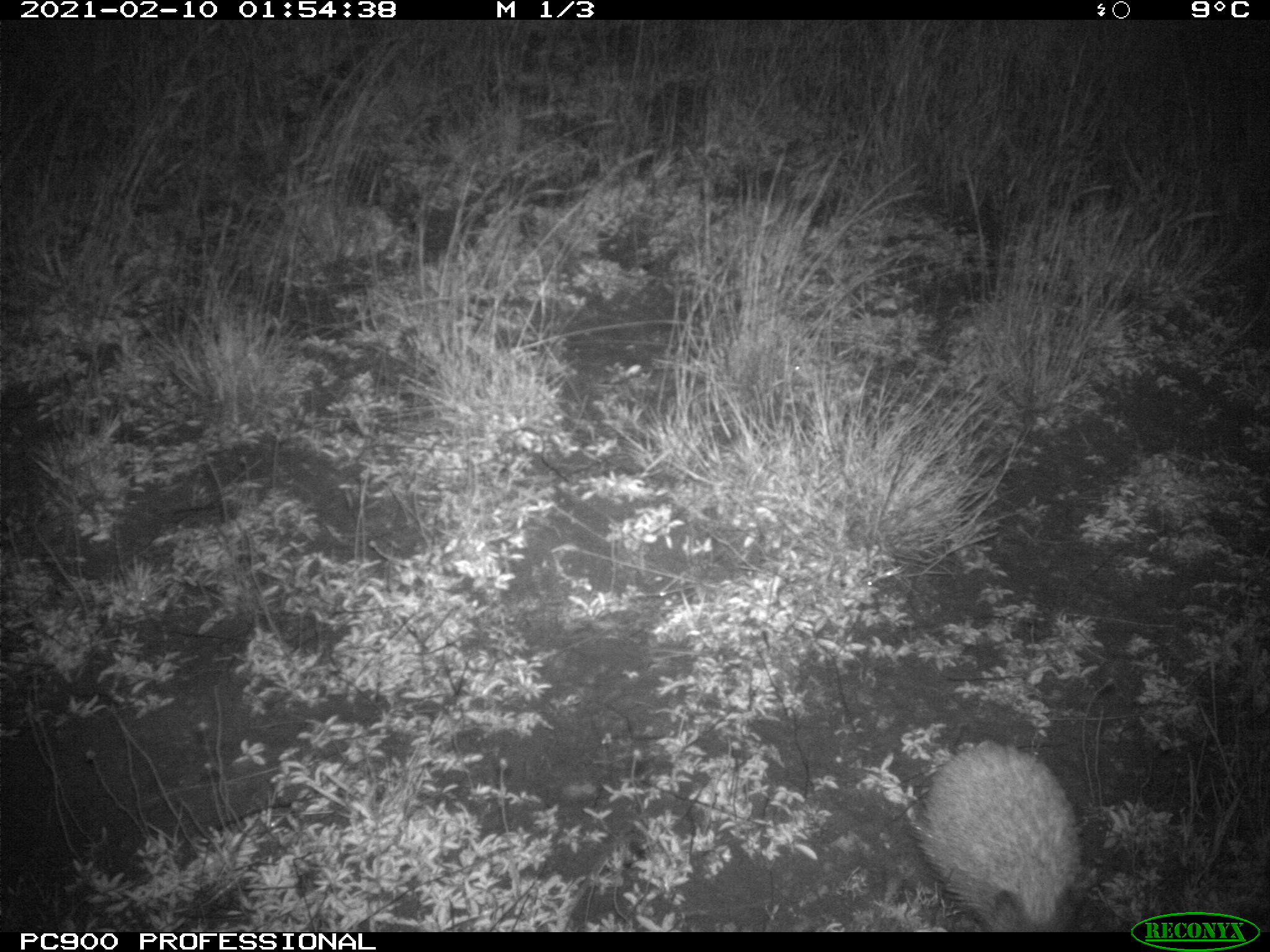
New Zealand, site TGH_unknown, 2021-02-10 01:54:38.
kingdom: Animalia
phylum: Chordata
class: Mammalia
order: Eulipotyphla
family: Erinaceidae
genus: Erinaceus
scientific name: Erinaceus europaeus europaeus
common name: european hedgehog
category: hedgehog